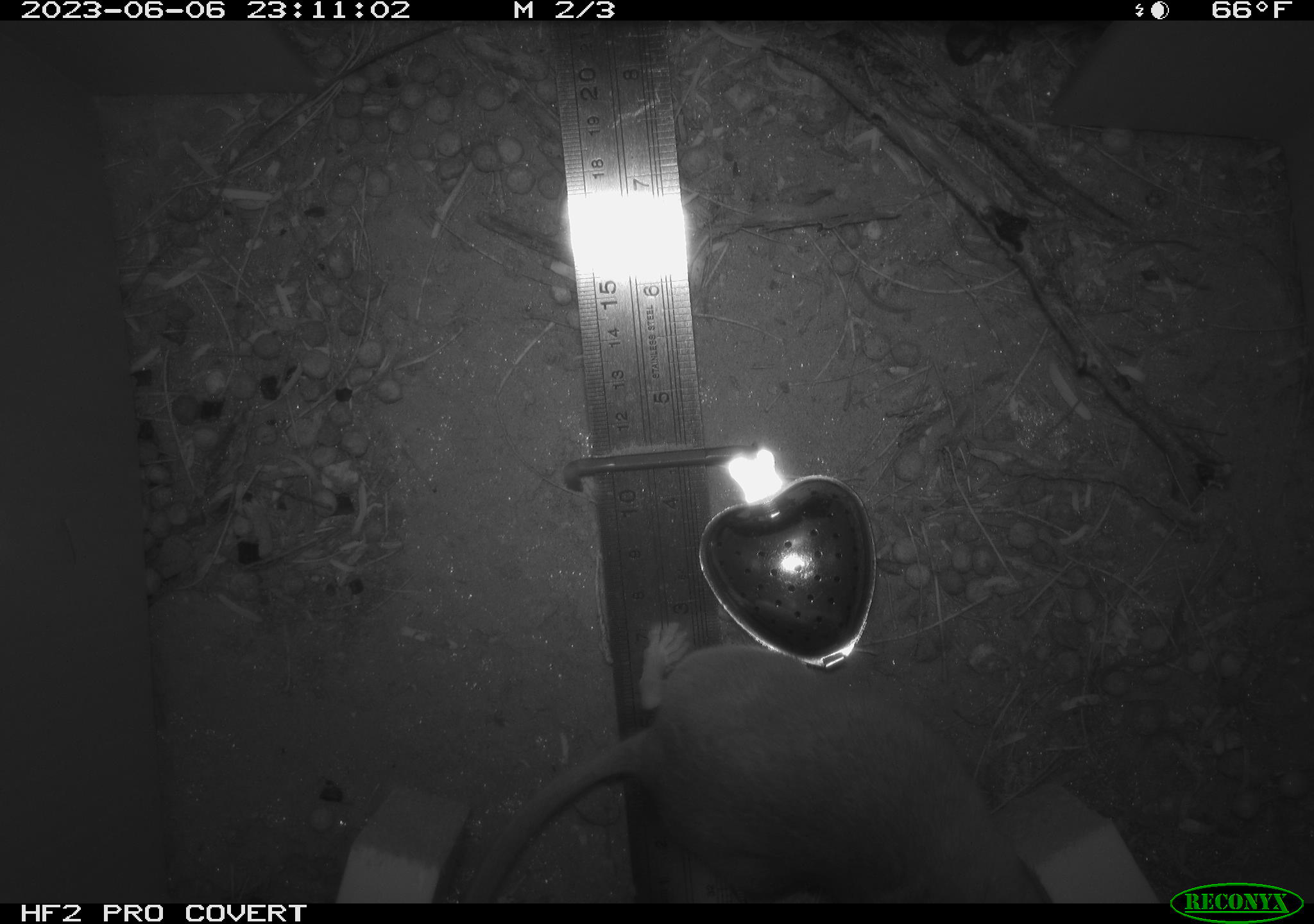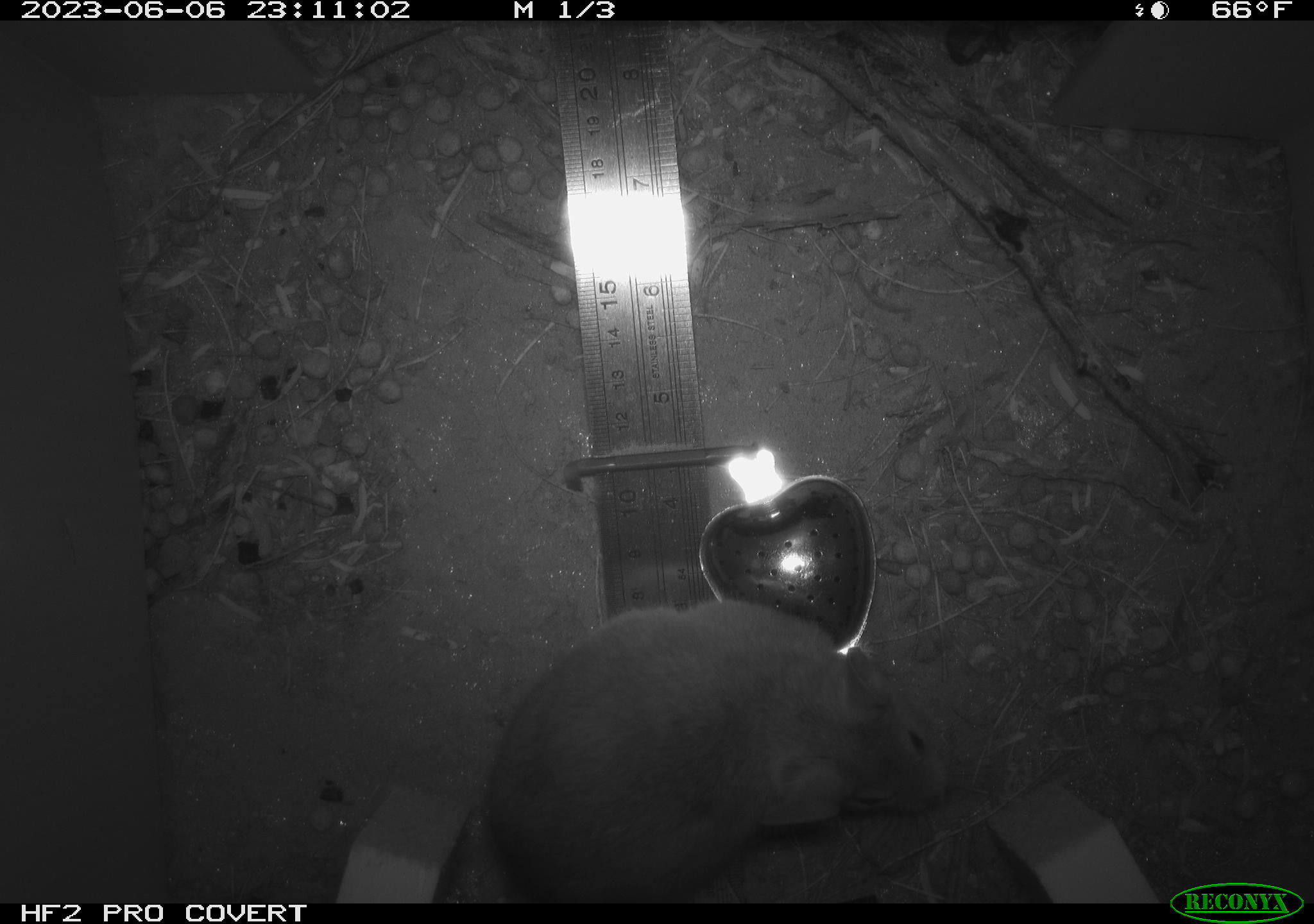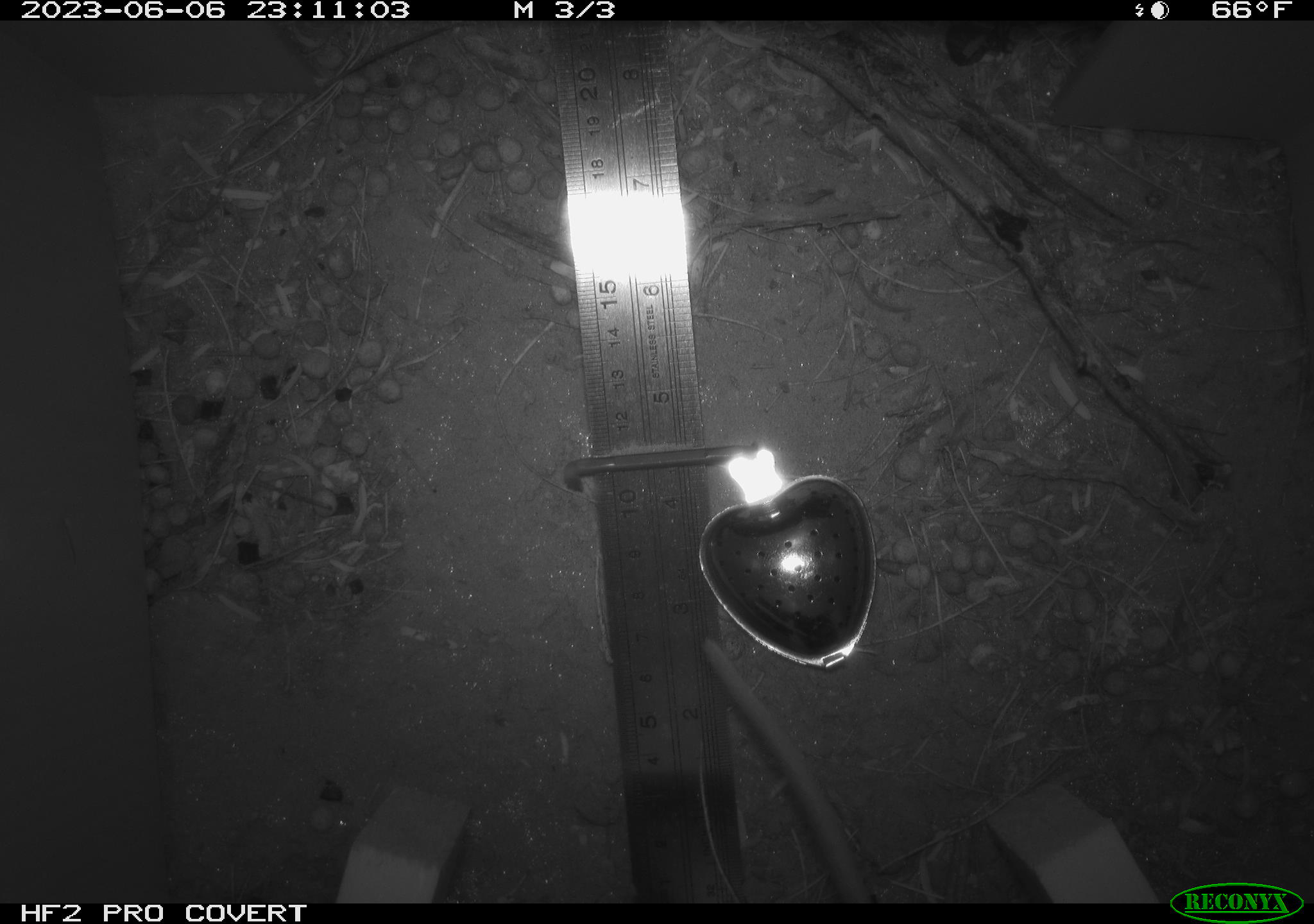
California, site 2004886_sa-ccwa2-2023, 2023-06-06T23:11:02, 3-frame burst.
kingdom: Animalia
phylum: Chordata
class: Mammalia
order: Rodentia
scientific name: Rodentia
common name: rodent